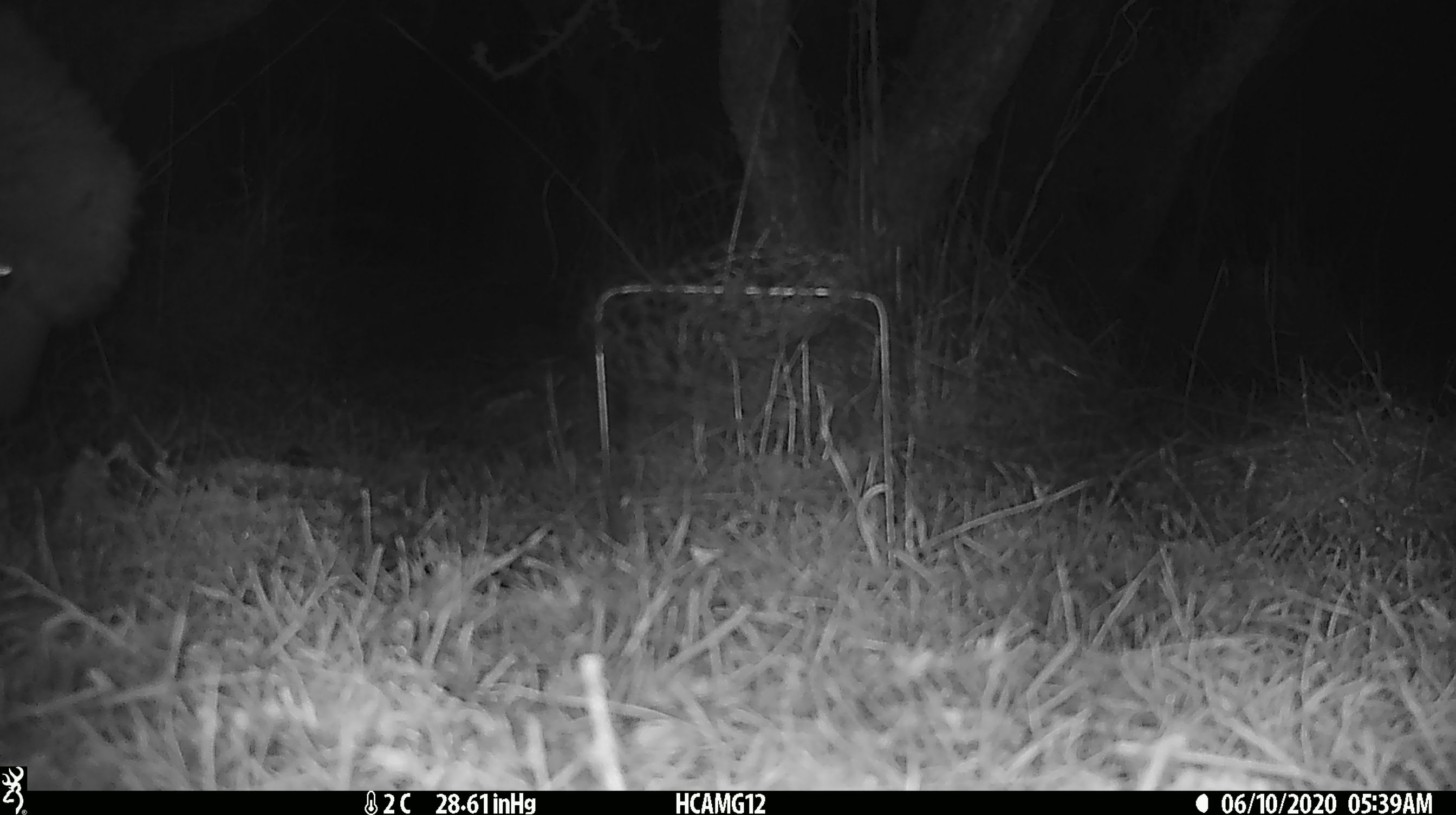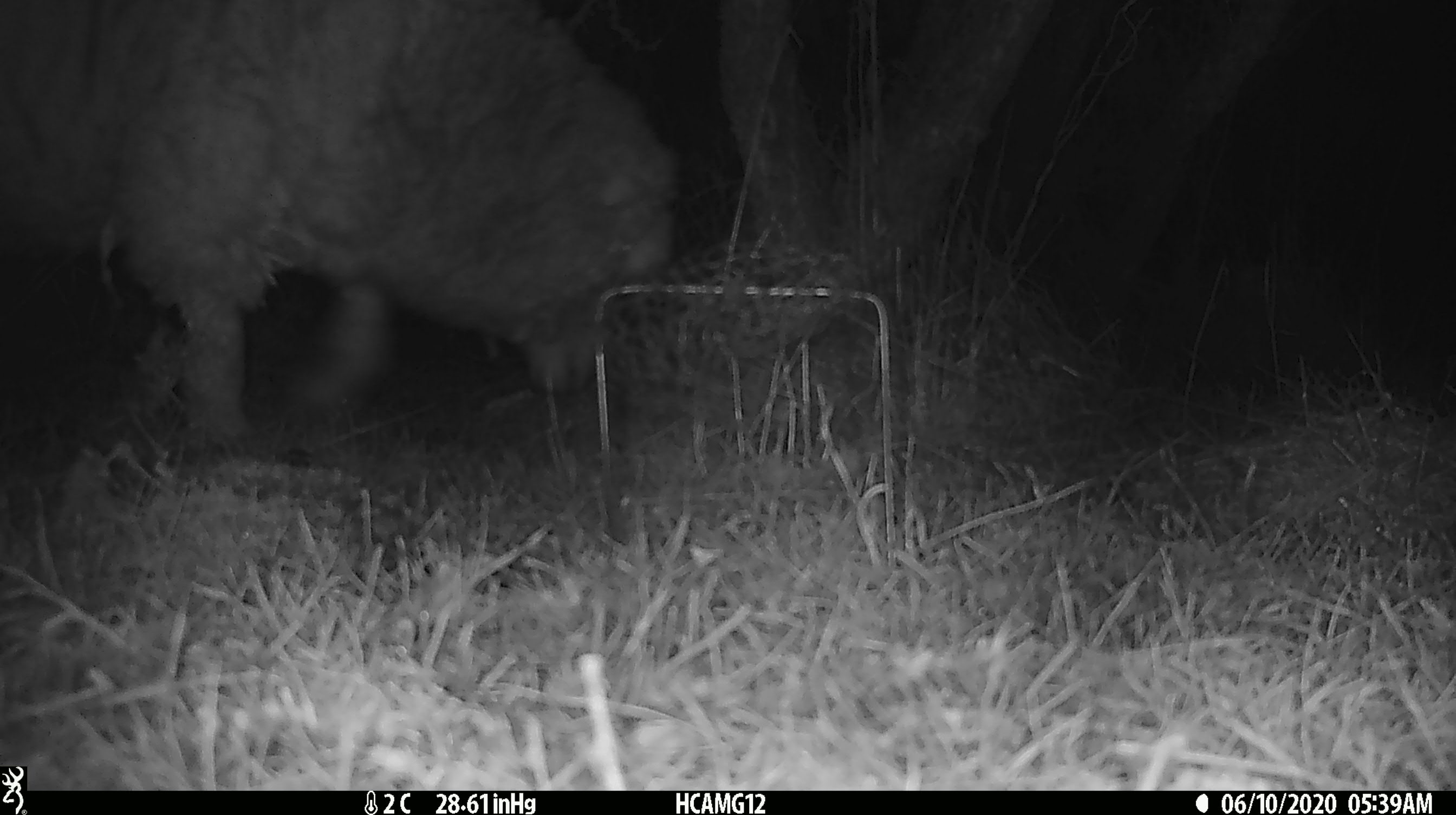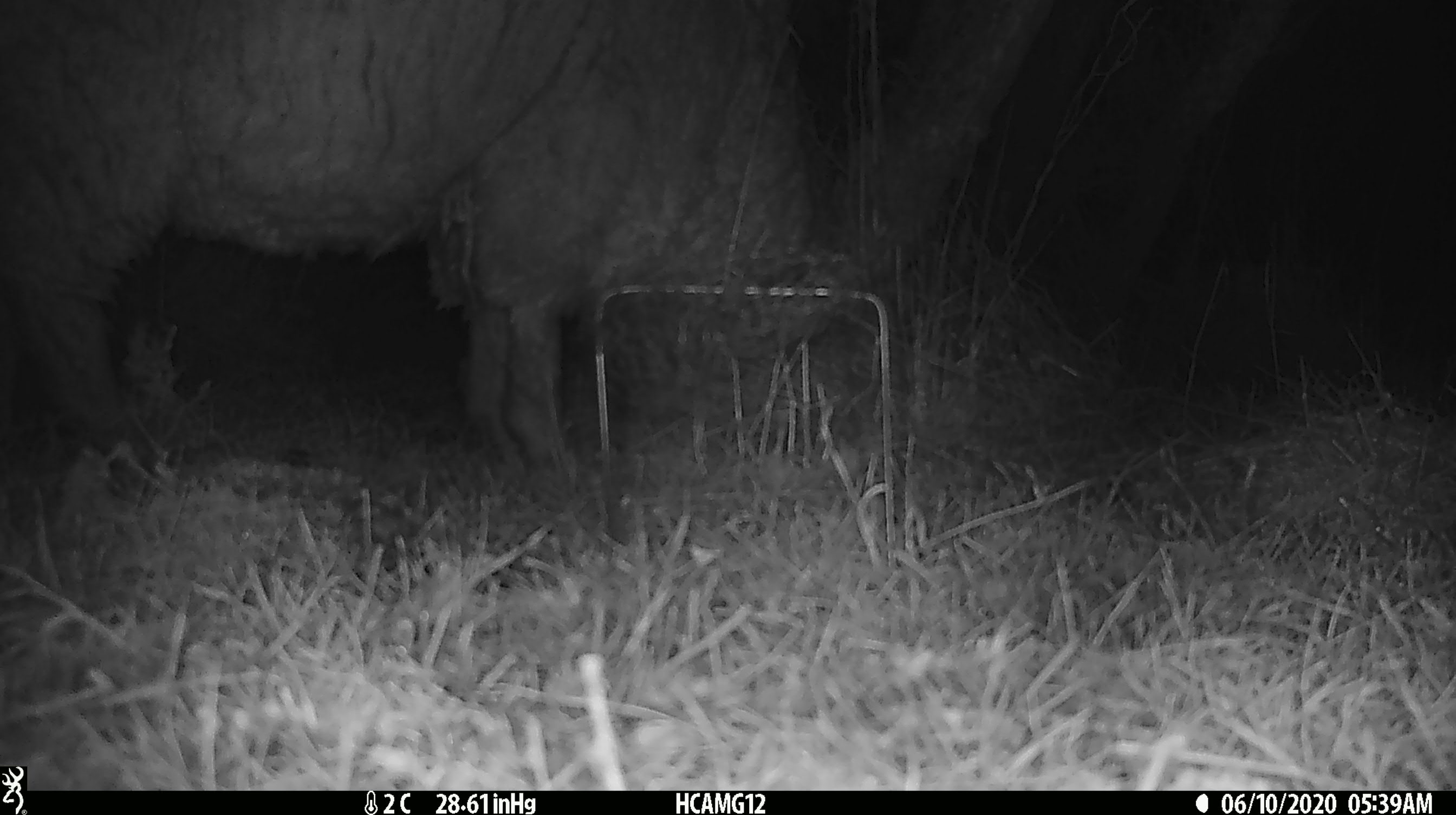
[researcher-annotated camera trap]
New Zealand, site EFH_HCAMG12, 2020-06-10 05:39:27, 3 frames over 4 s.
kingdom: Animalia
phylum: Chordata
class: Mammalia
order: Artiodactyla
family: Bovidae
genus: Ovis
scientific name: Ovis aries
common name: domestic sheep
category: sheep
Sheep (domestic sheep) (Ovis aries).